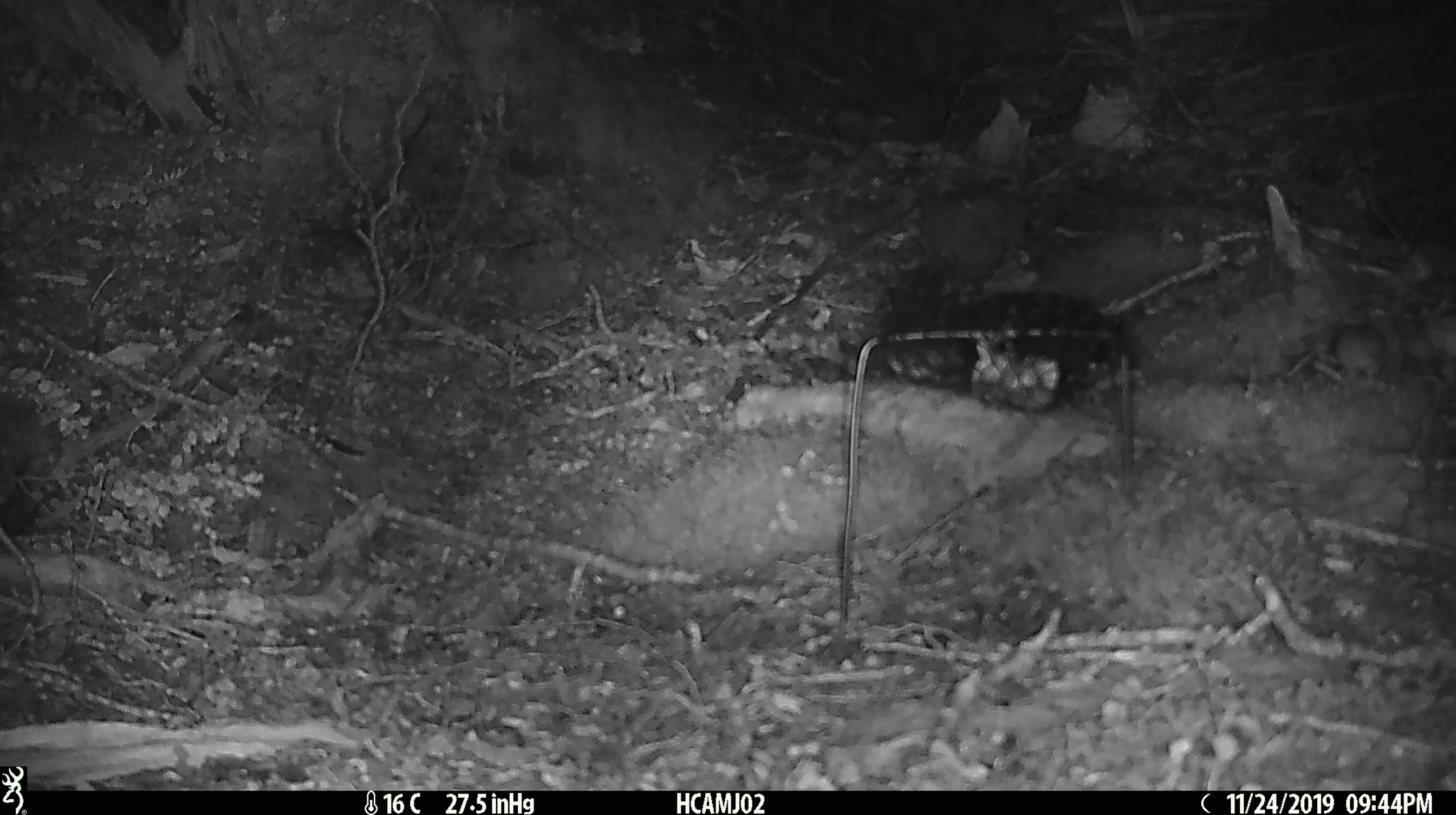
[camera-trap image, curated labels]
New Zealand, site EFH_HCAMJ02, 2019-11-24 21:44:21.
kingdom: Animalia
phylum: Chordata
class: Mammalia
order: Rodentia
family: Muridae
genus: Mus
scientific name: Mus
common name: mouse